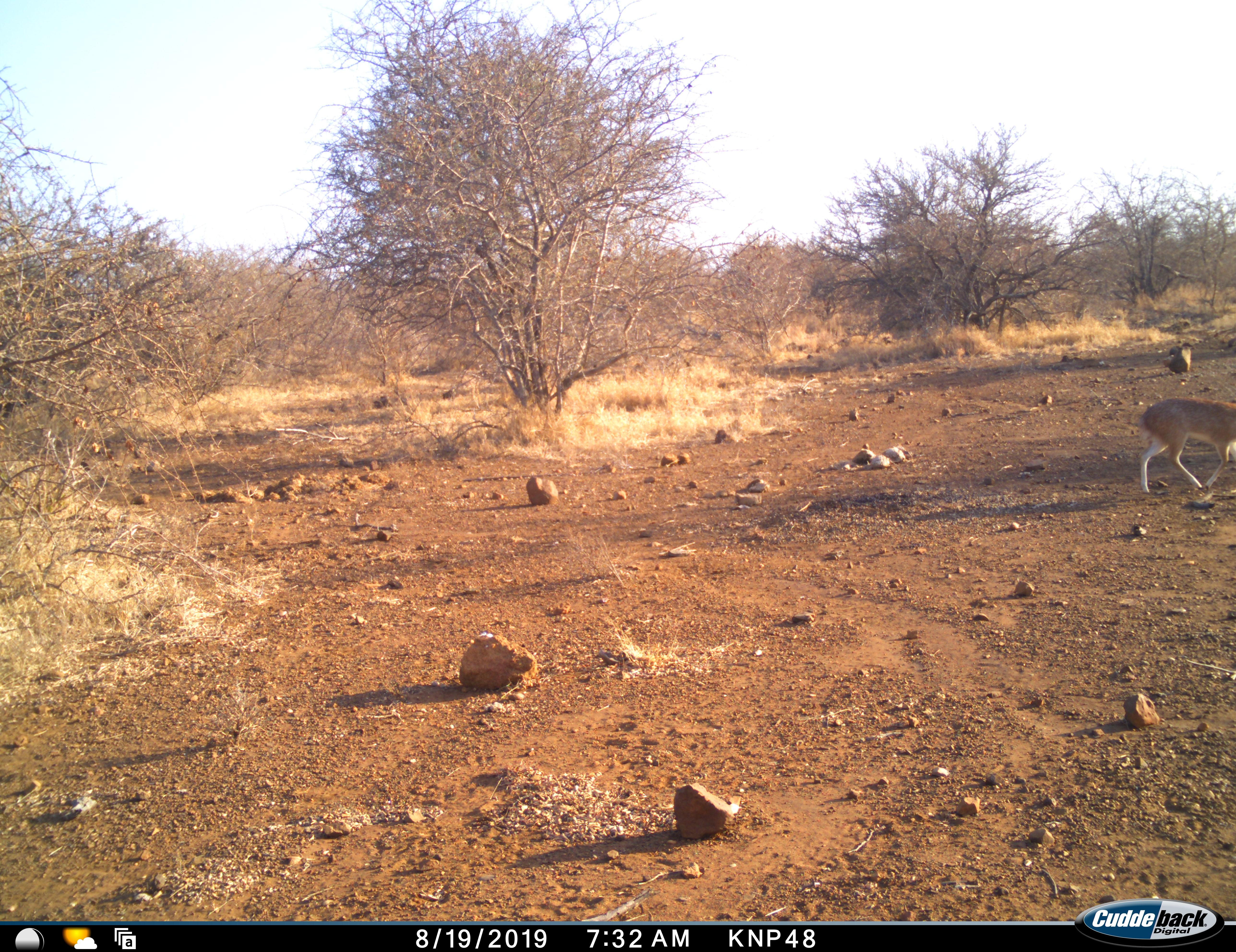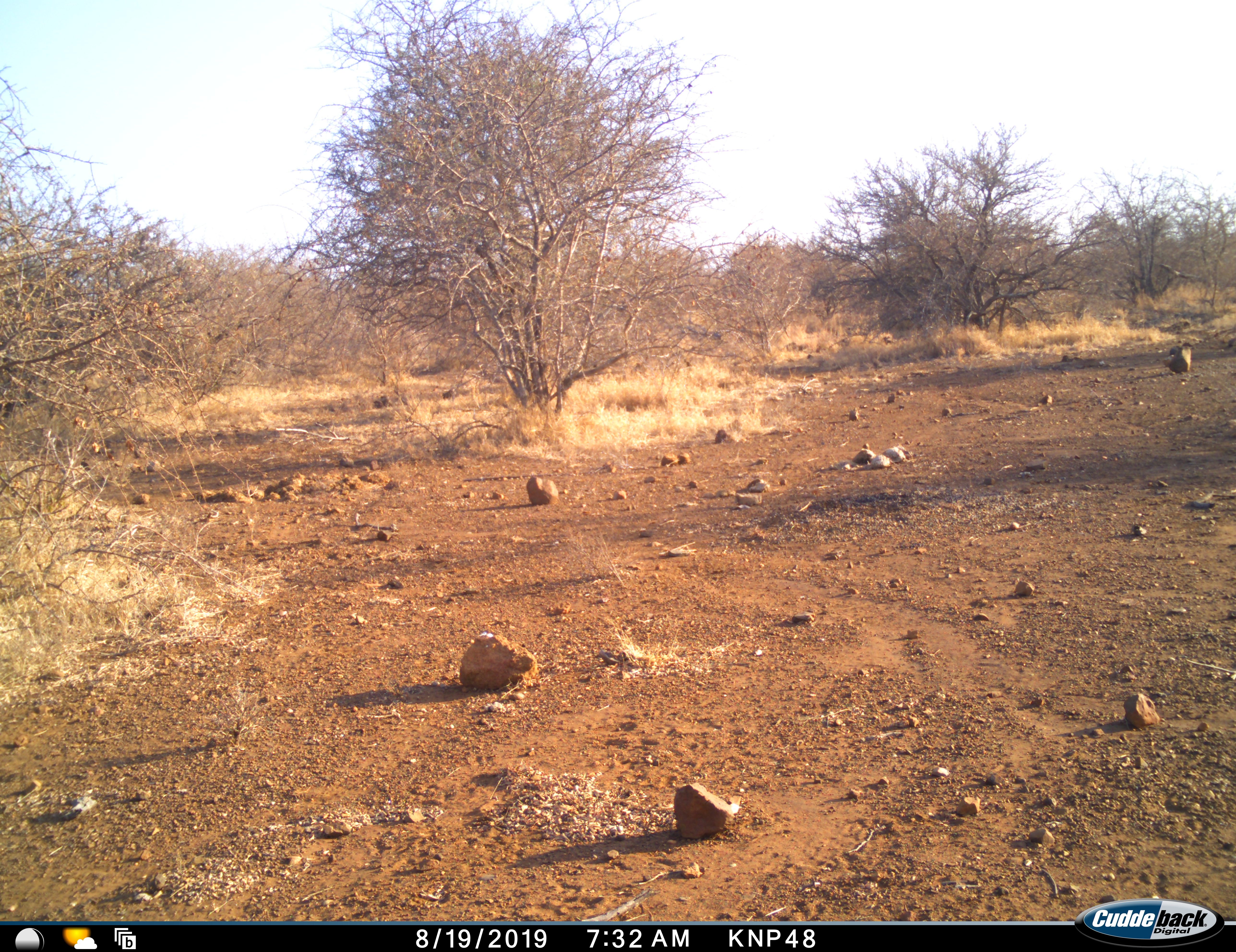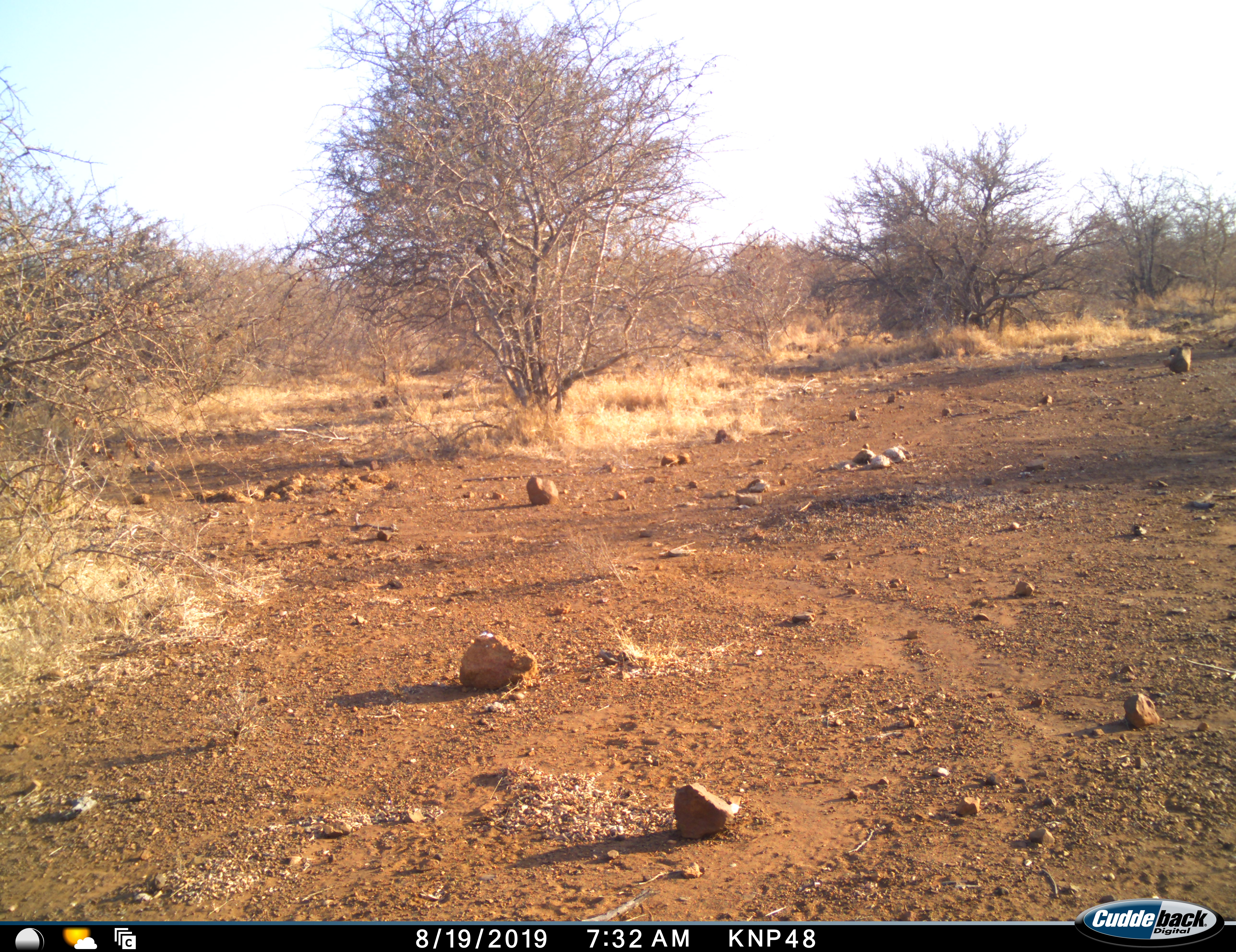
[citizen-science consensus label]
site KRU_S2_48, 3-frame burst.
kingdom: Animalia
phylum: Chordata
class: Mammalia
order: Artiodactyla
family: Bovidae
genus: Aepyceros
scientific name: Aepyceros melampus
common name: impala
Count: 1.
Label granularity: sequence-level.